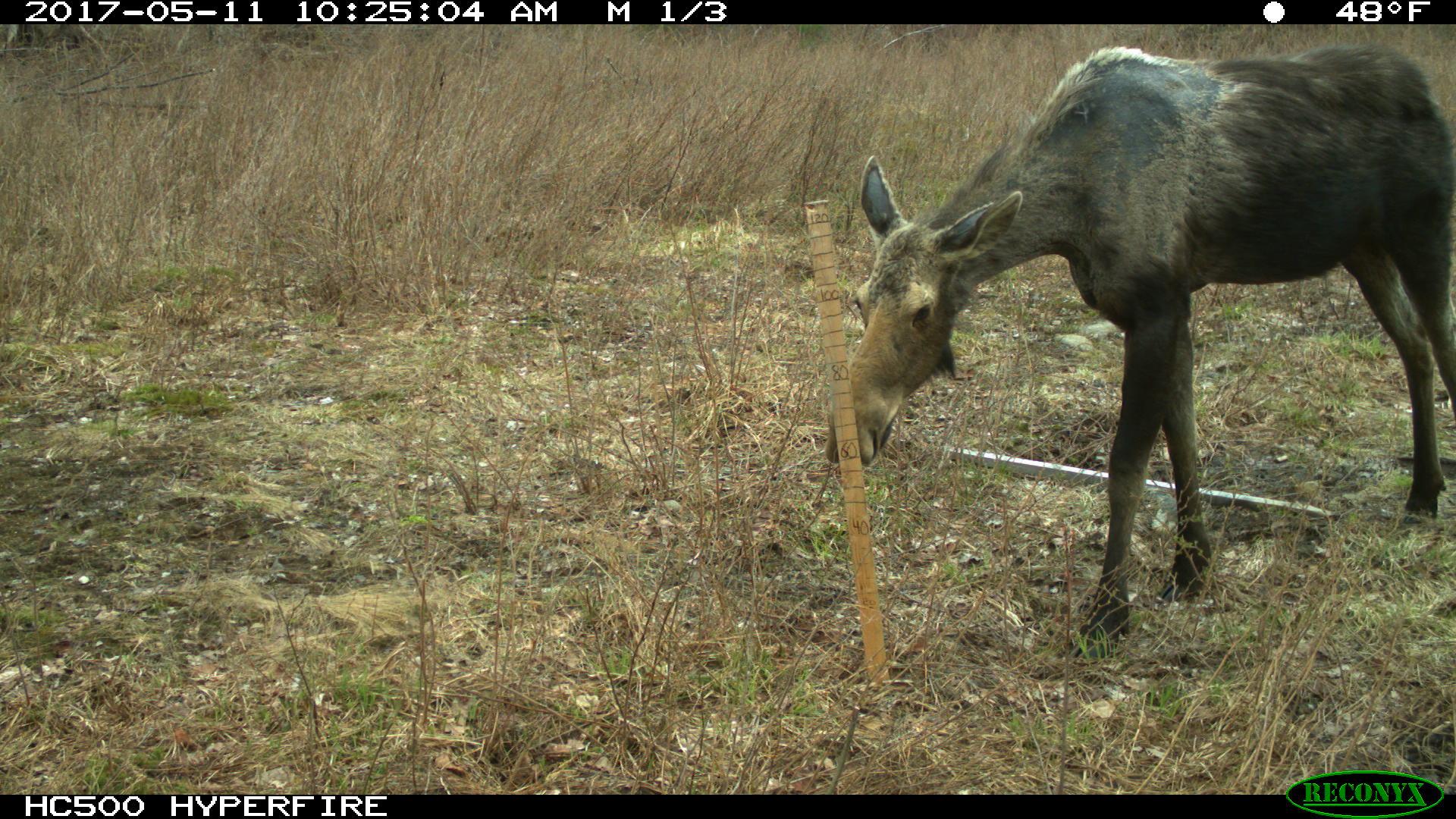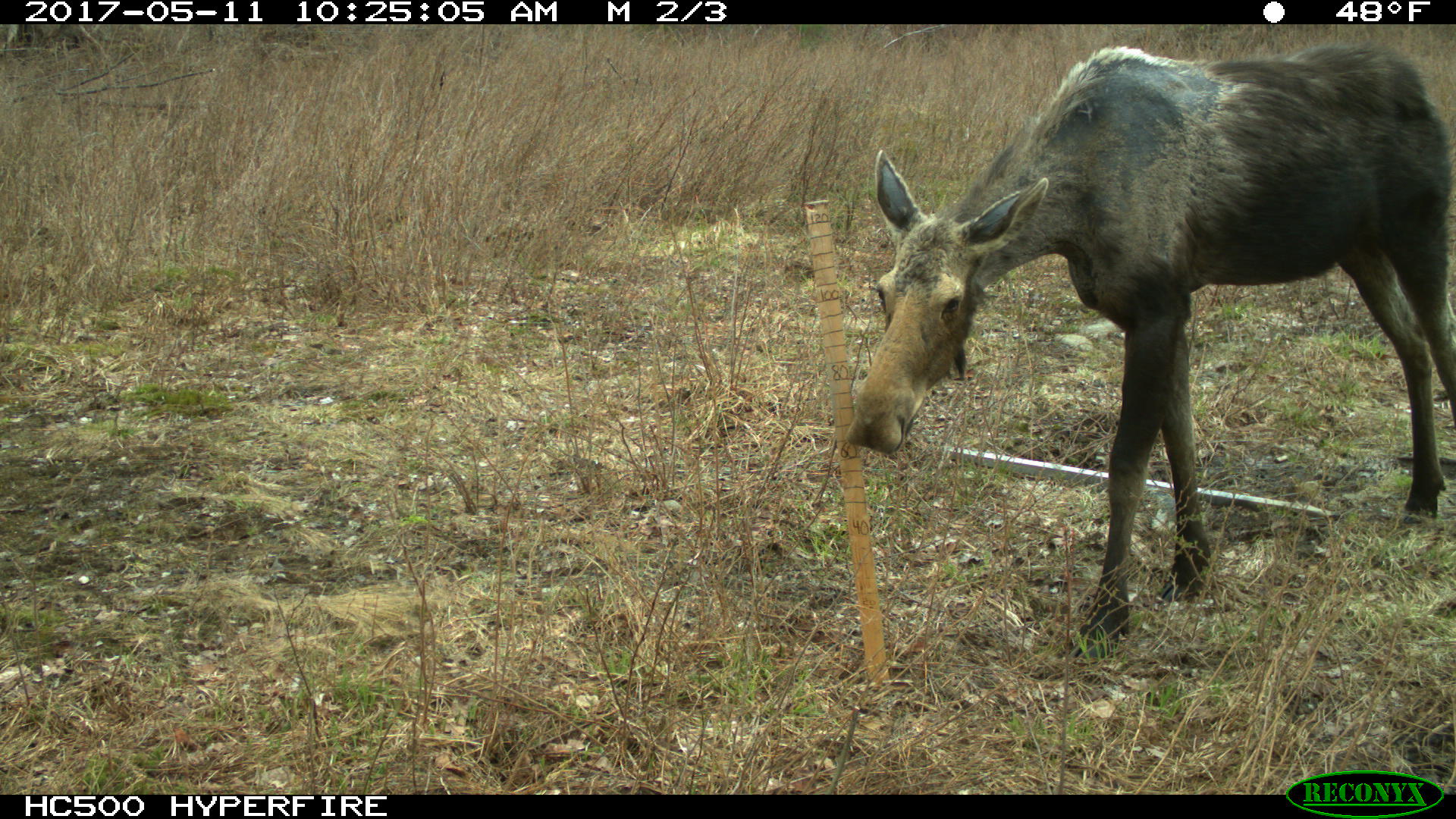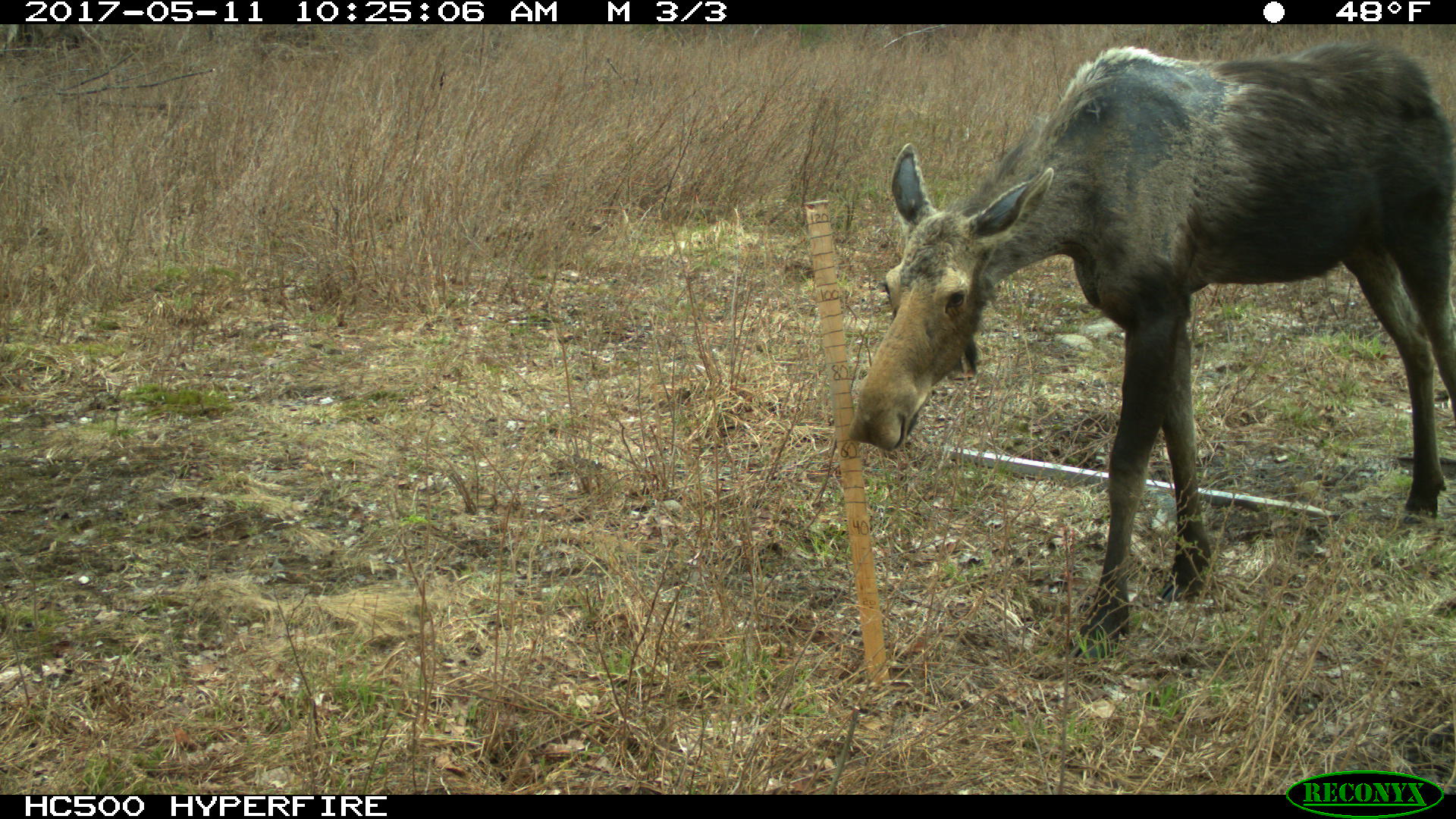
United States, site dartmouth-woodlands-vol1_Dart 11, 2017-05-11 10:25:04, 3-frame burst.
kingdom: Animalia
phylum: Chordata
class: Mammalia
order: Artiodactyla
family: Cervidae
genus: Alces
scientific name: Alces alces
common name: moose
Moose (Alces alces).